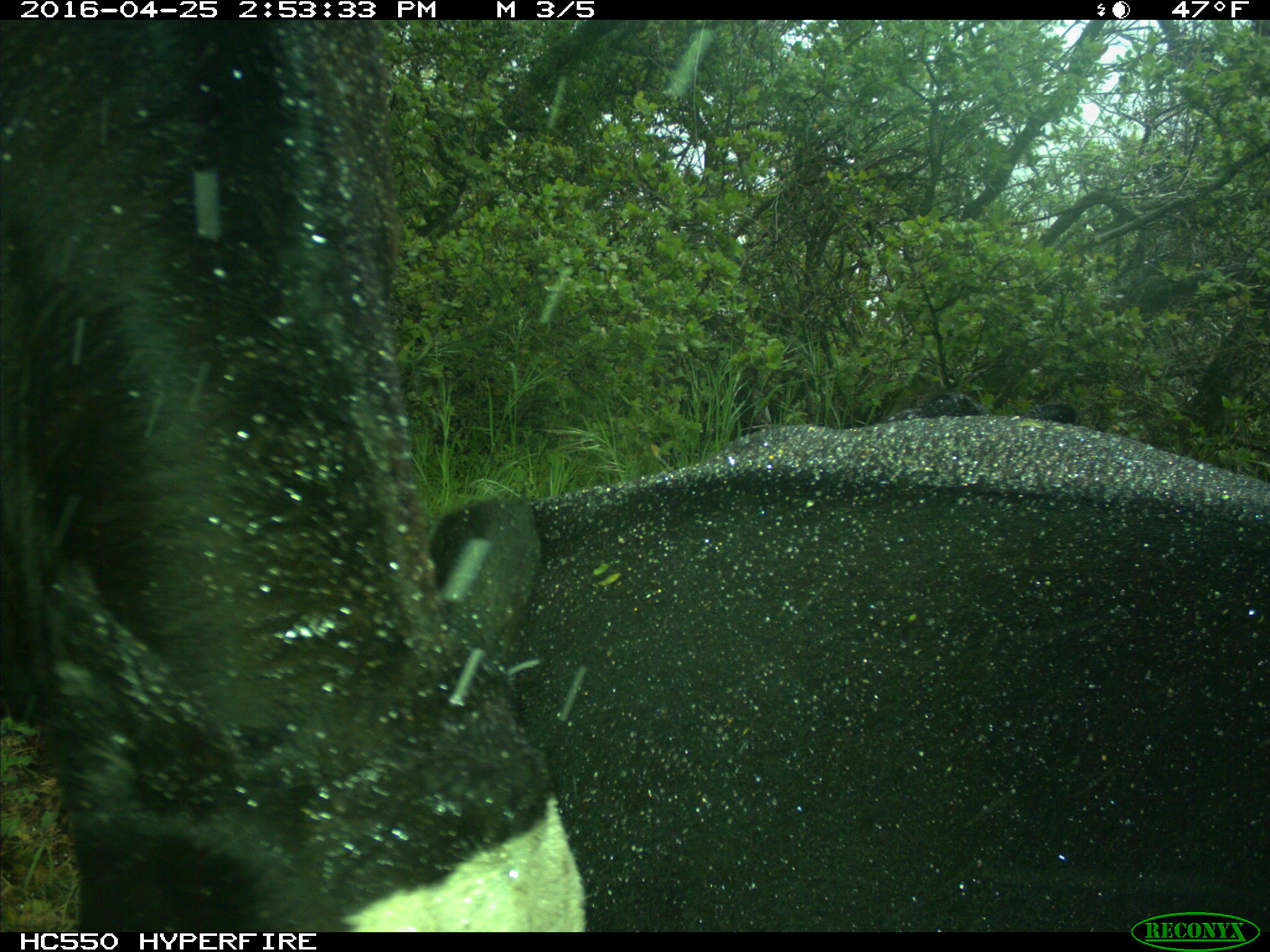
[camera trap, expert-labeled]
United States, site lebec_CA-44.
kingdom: Animalia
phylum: Chordata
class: Mammalia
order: Artiodactyla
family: Bovidae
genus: Bos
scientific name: Bos taurus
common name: domestic cow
Bos taurus (domestic cow).